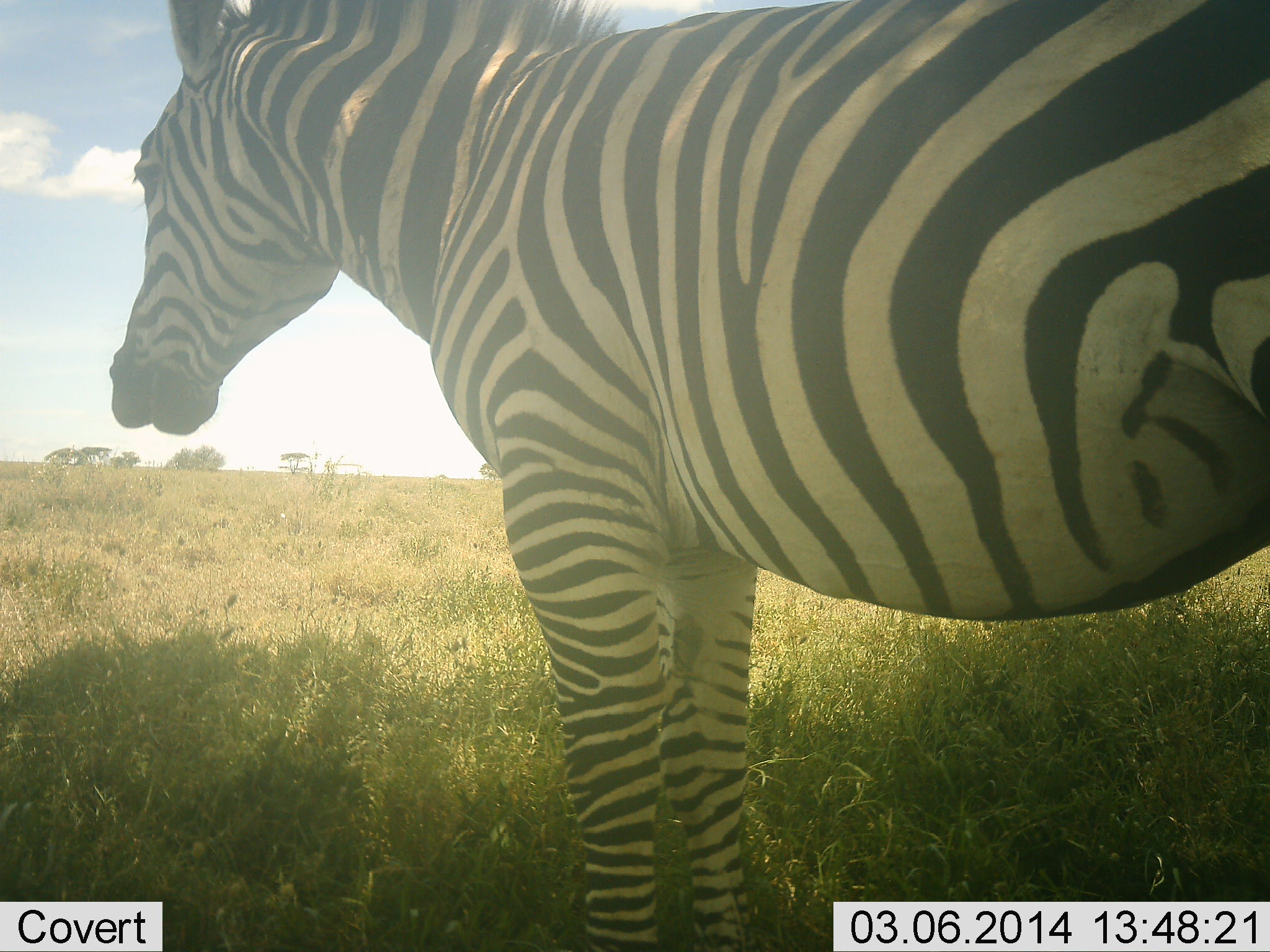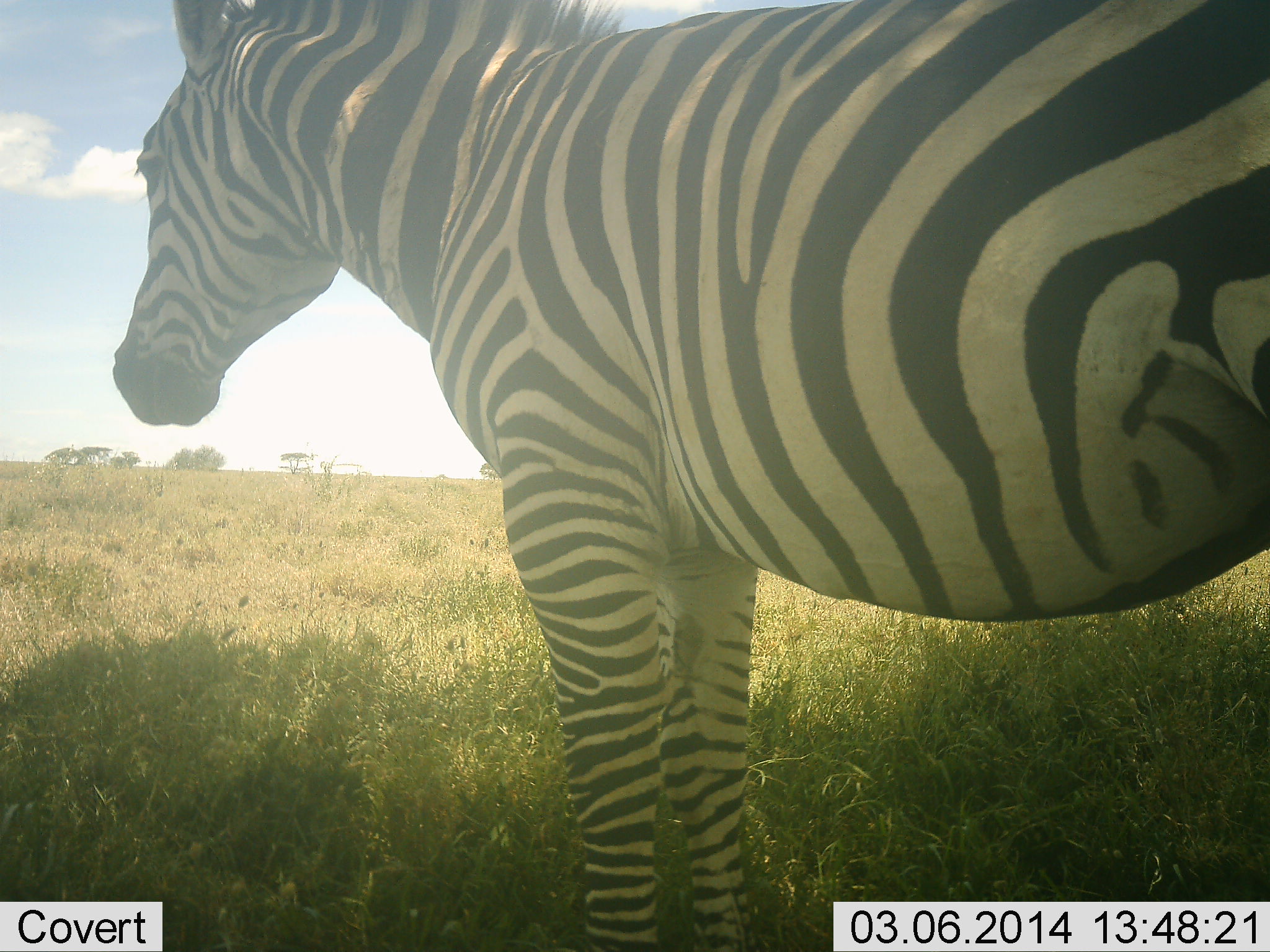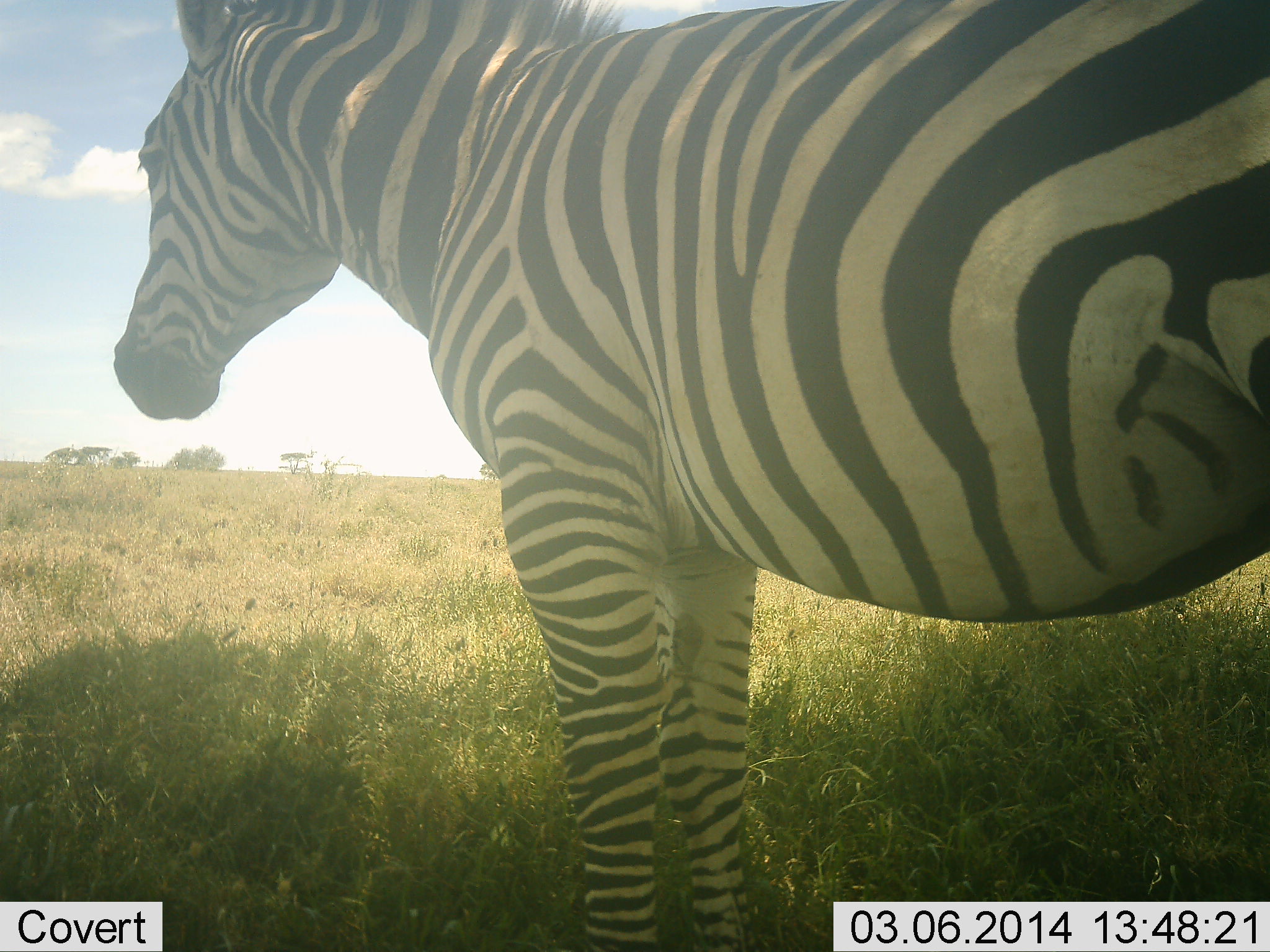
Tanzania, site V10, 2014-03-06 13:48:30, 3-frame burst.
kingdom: Animalia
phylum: Chordata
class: Mammalia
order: Perissodactyla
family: Equidae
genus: Equus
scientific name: Equus quagga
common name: plains zebra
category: zebra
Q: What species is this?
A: Zebra (plains zebra) (Equus quagga).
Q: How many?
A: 1.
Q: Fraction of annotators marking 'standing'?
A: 88%.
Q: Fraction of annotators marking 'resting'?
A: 6%.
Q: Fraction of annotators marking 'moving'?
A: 0%.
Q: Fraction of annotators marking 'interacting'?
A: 6%.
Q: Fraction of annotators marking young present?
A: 0%.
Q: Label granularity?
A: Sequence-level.